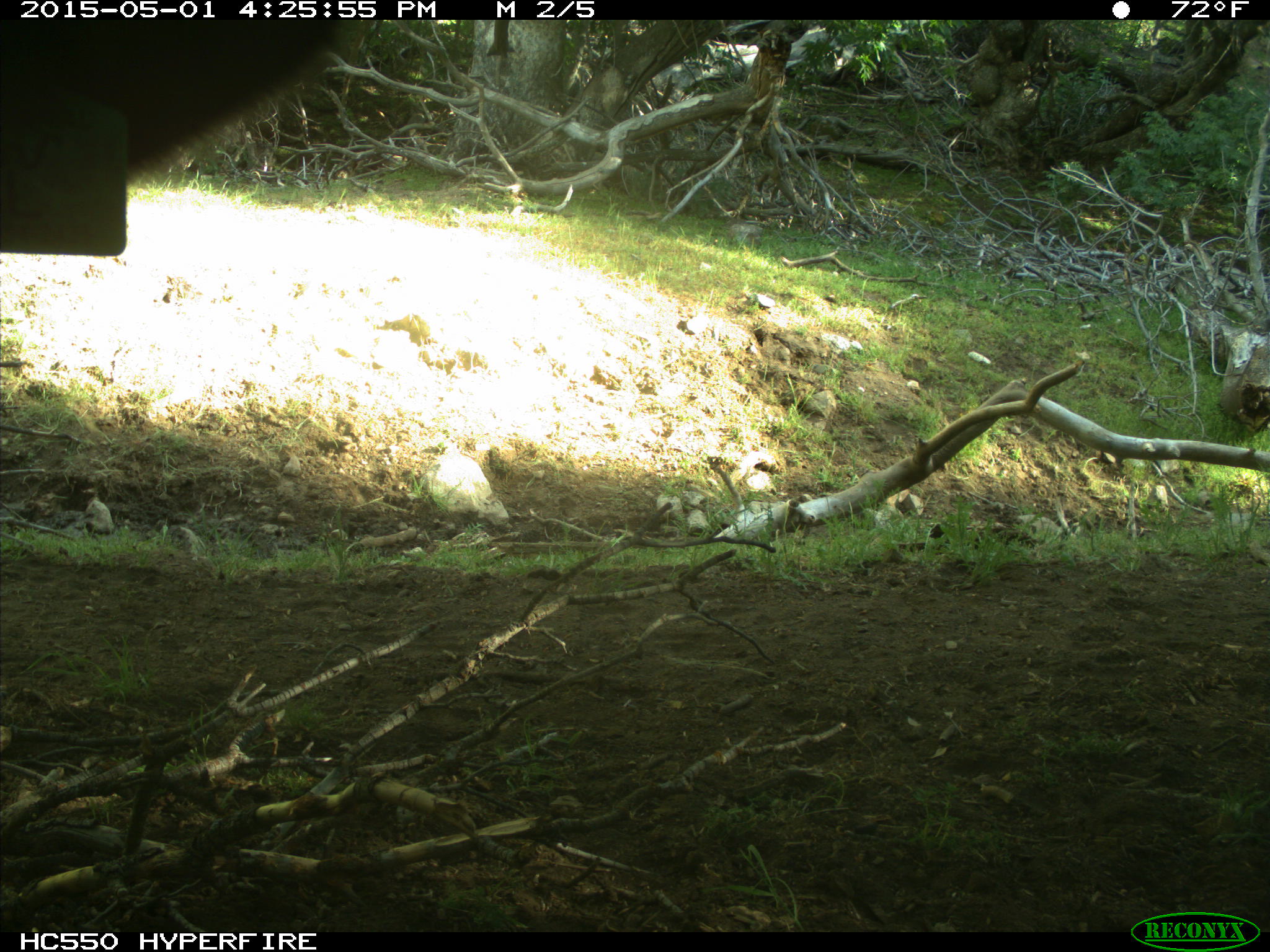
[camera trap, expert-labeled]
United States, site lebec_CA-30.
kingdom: Animalia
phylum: Chordata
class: Mammalia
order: Artiodactyla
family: Bovidae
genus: Bos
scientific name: Bos taurus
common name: domestic cow